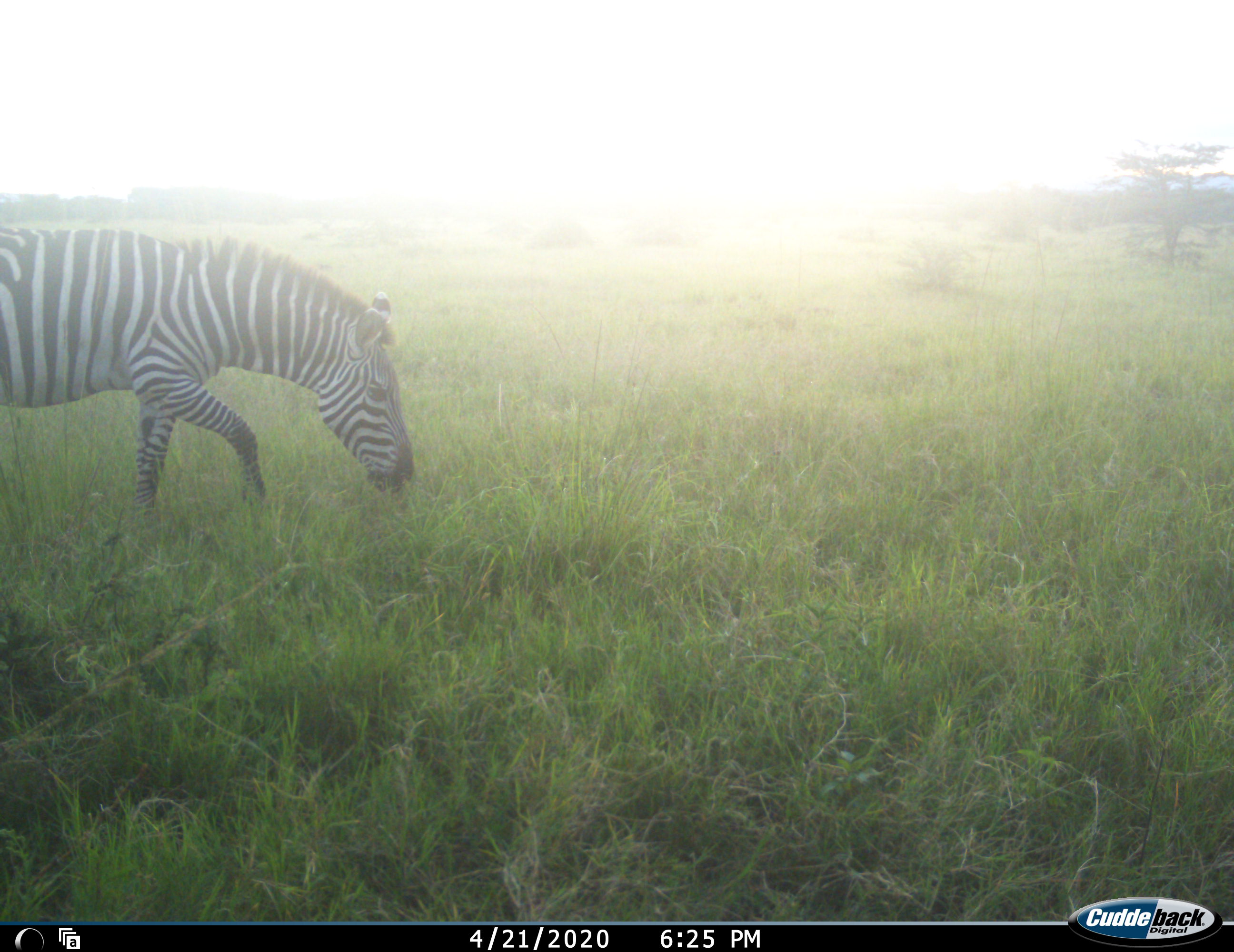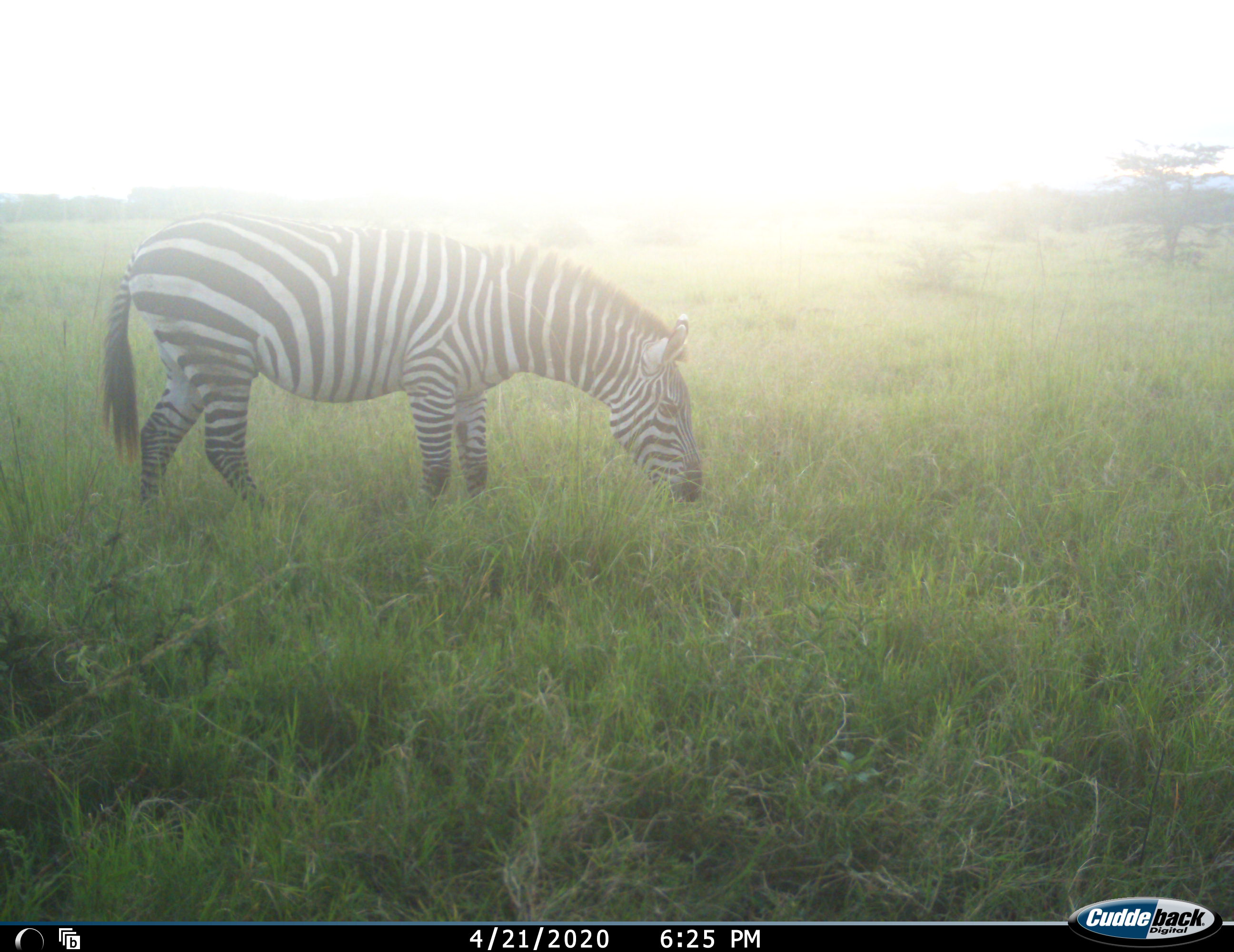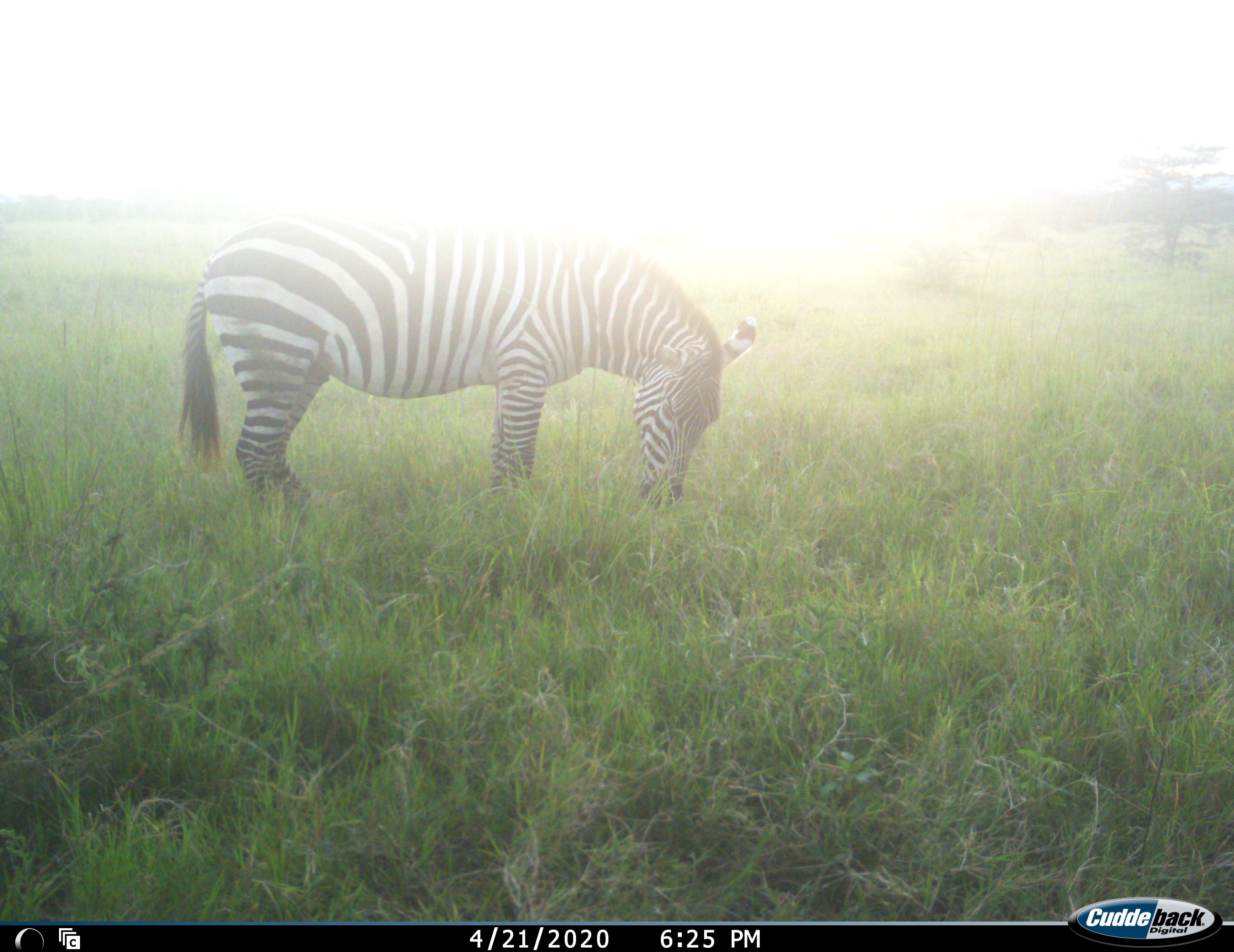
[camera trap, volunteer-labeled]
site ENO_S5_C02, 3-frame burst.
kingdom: Animalia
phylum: Chordata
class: Mammalia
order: Perissodactyla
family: Equidae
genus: Equus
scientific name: Equus quagga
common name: plains zebra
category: zebraplains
Zebraplains (plains zebra) (Equus quagga), count 1. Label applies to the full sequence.